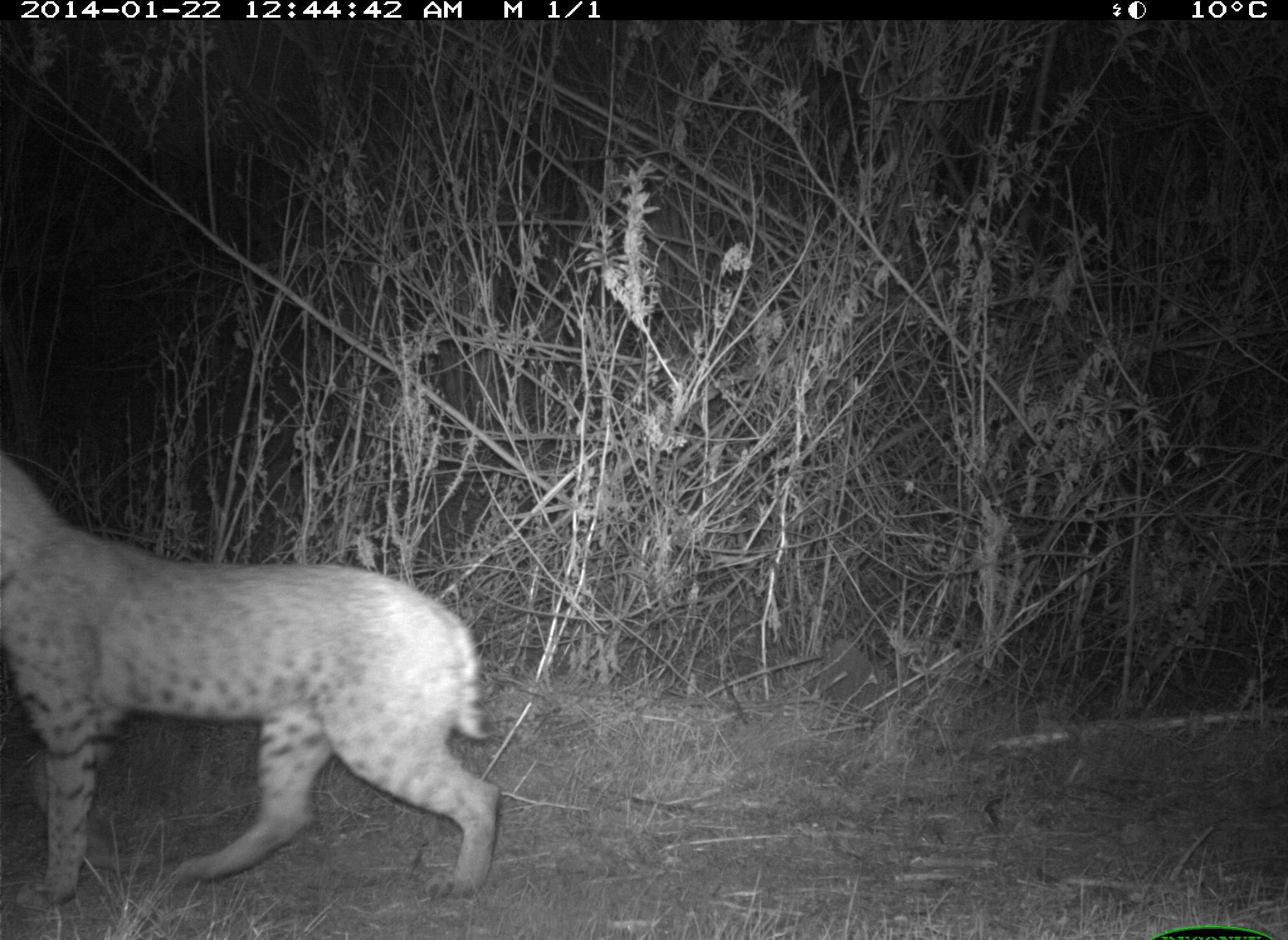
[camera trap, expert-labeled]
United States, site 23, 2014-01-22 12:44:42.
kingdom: Animalia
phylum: Chordata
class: Mammalia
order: Carnivora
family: Felidae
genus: Lynx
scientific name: Lynx rufus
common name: bobcat